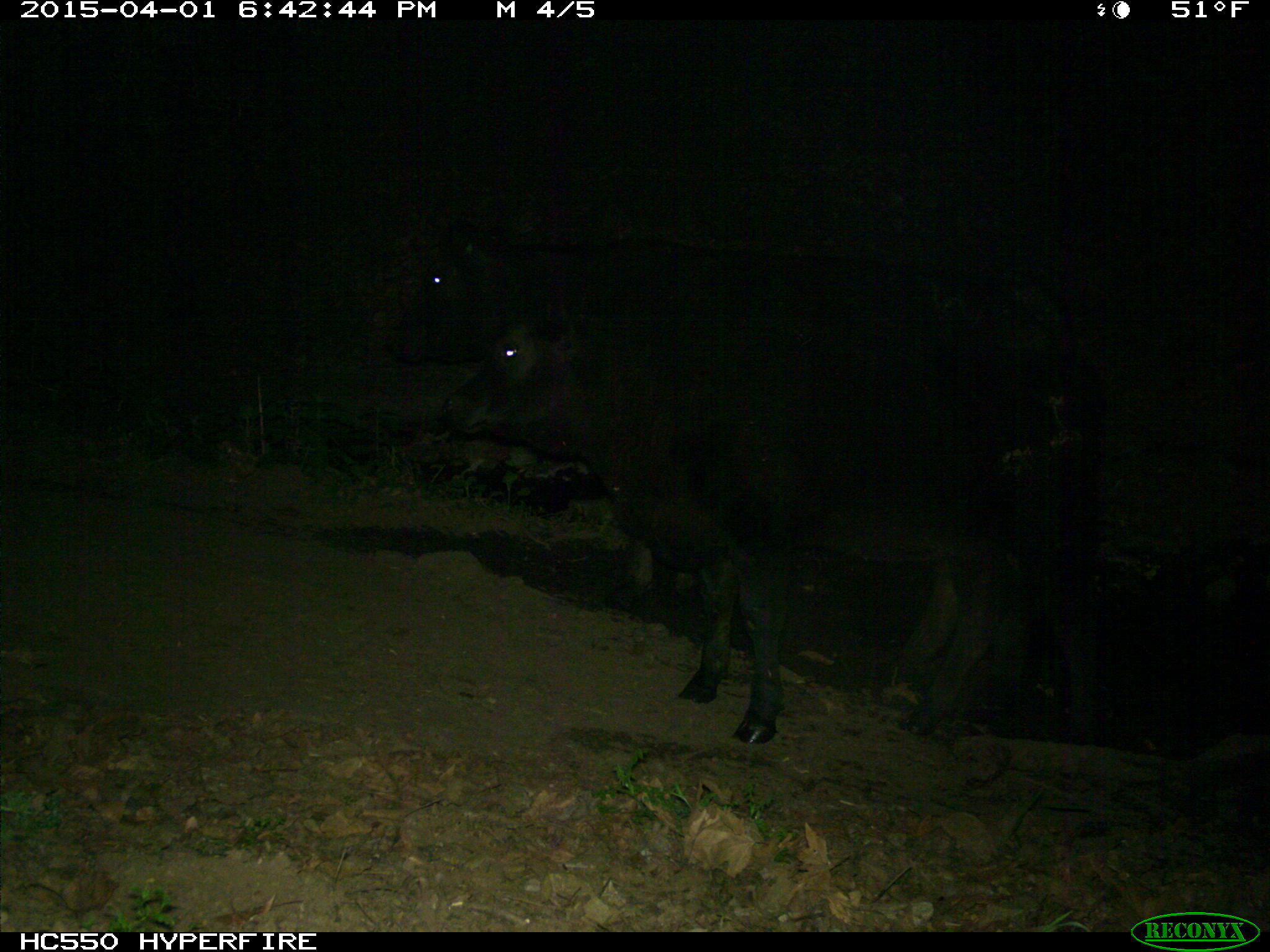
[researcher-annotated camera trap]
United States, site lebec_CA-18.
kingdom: Animalia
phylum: Chordata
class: Mammalia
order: Artiodactyla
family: Bovidae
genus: Bos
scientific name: Bos taurus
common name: domestic cow